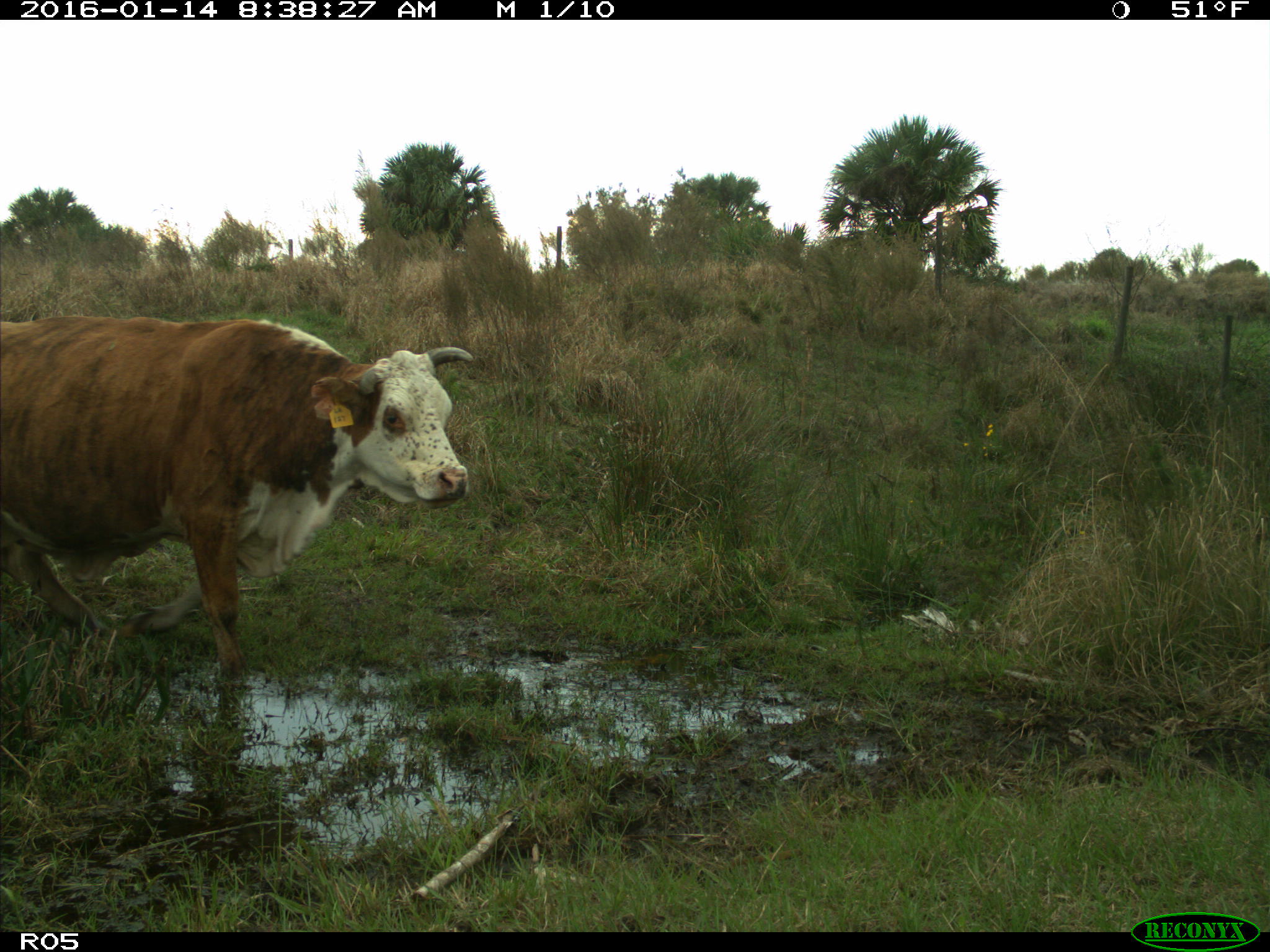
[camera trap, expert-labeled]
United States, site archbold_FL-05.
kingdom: Animalia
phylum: Chordata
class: Mammalia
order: Artiodactyla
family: Bovidae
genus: Bos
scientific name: Bos taurus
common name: domestic cow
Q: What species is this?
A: Bos taurus (domestic cow).